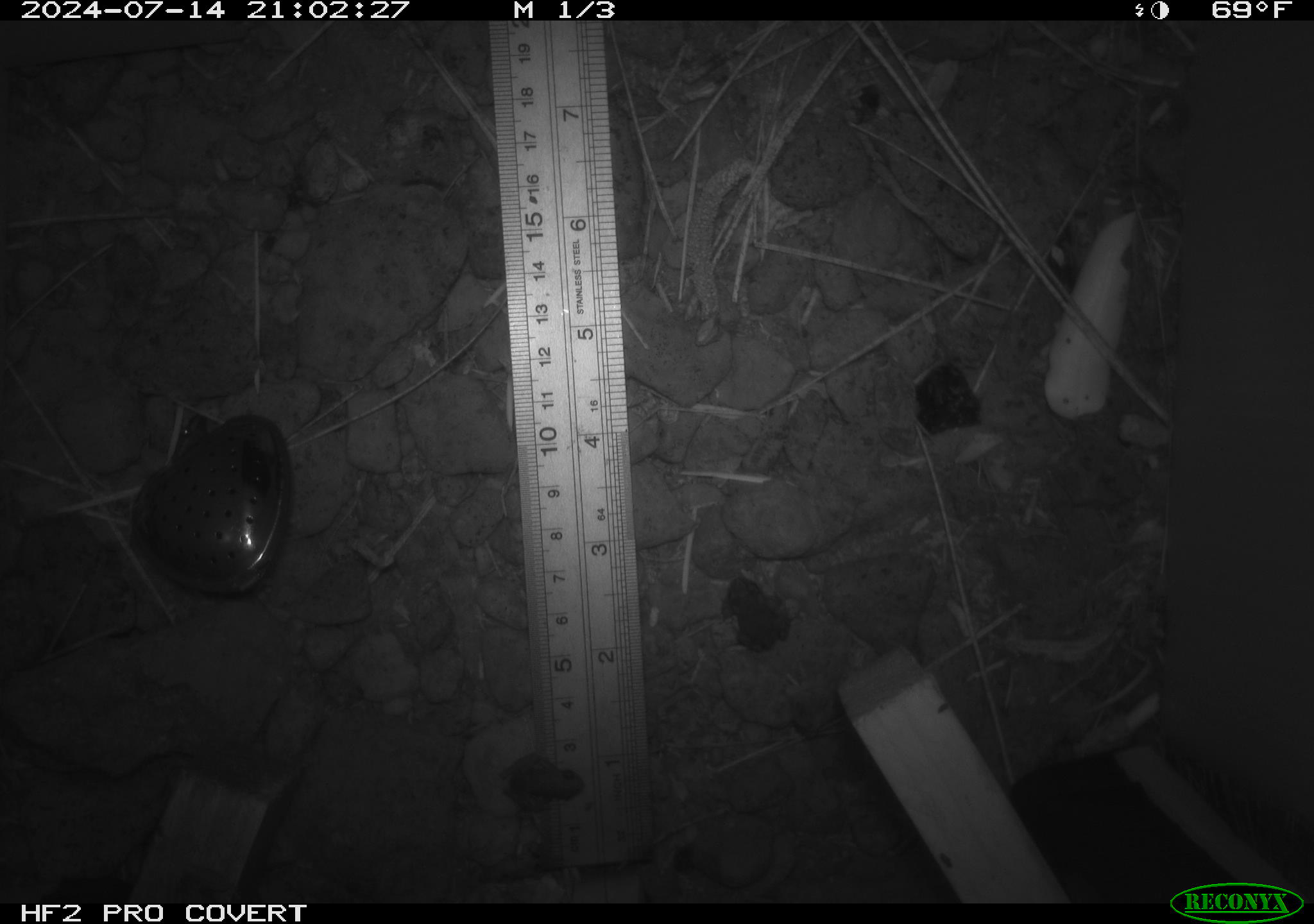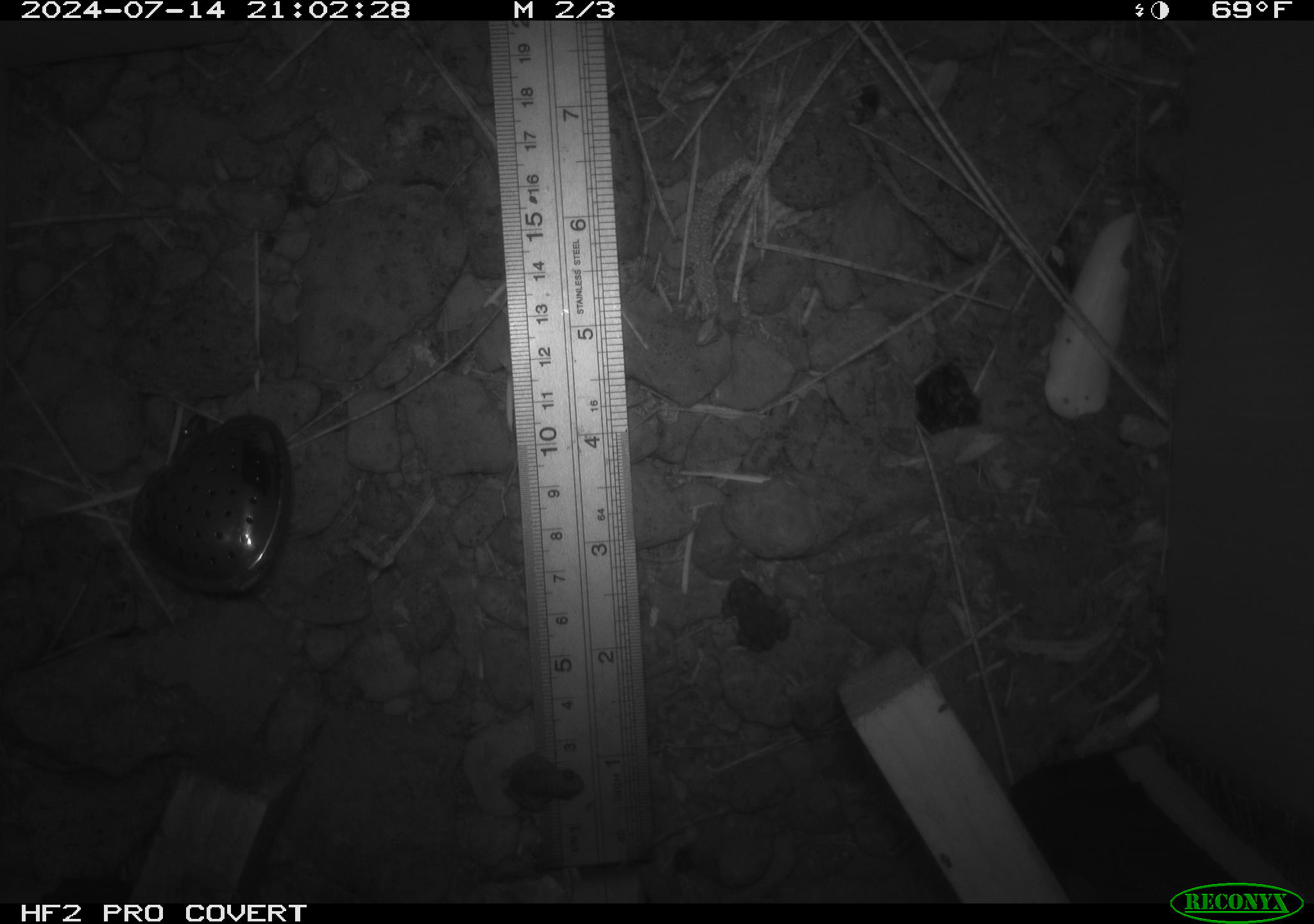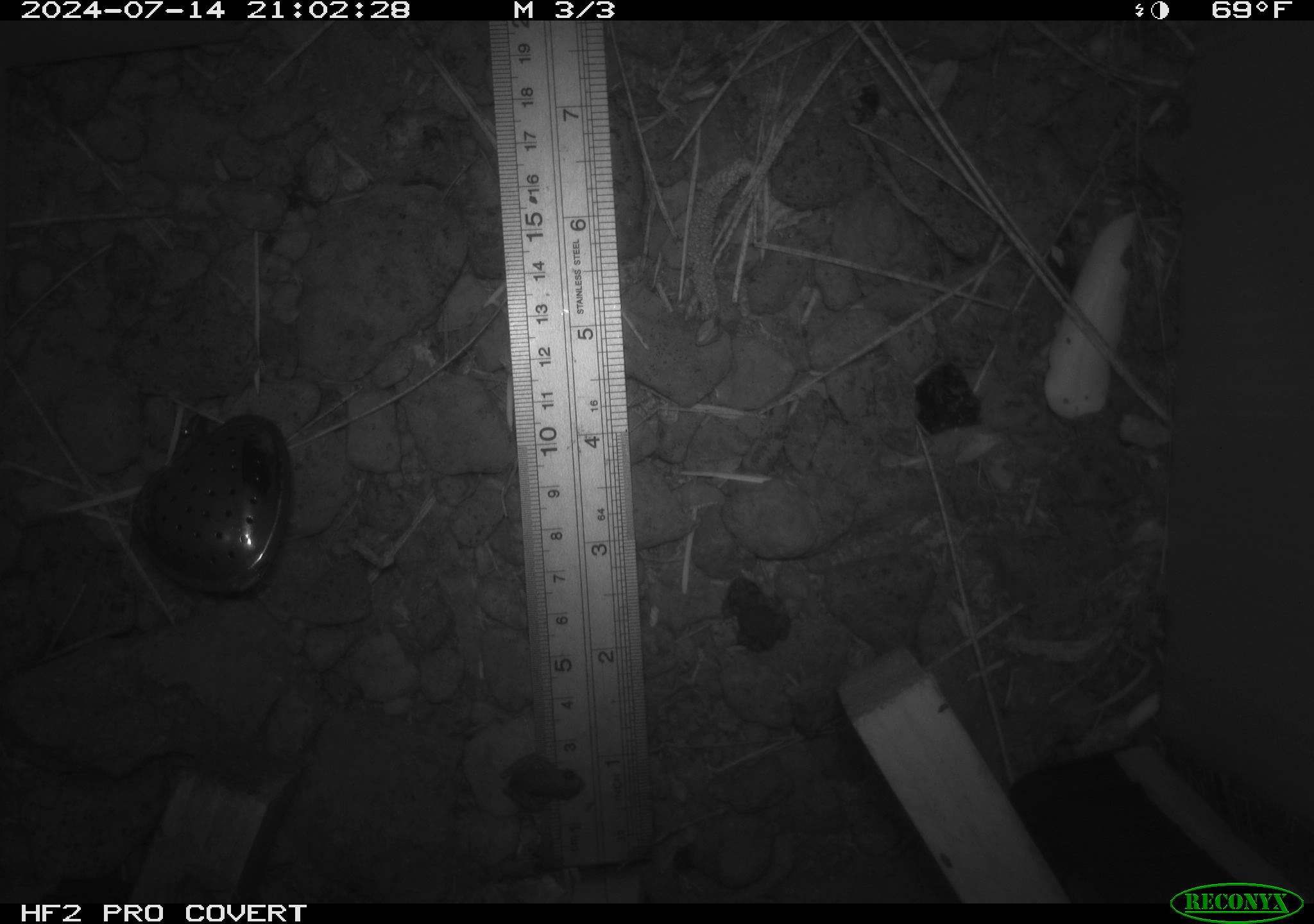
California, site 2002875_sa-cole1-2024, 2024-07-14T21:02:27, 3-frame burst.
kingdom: Animalia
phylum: Chordata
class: Amphibia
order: Anura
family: Bufonidae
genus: Anaxyrus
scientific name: Anaxyrus boreas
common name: western toad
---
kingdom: Animalia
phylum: Chordata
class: Amphibia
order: Anura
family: Hylidae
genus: Pseudacris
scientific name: Pseudacris regilla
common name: sierran treefrog